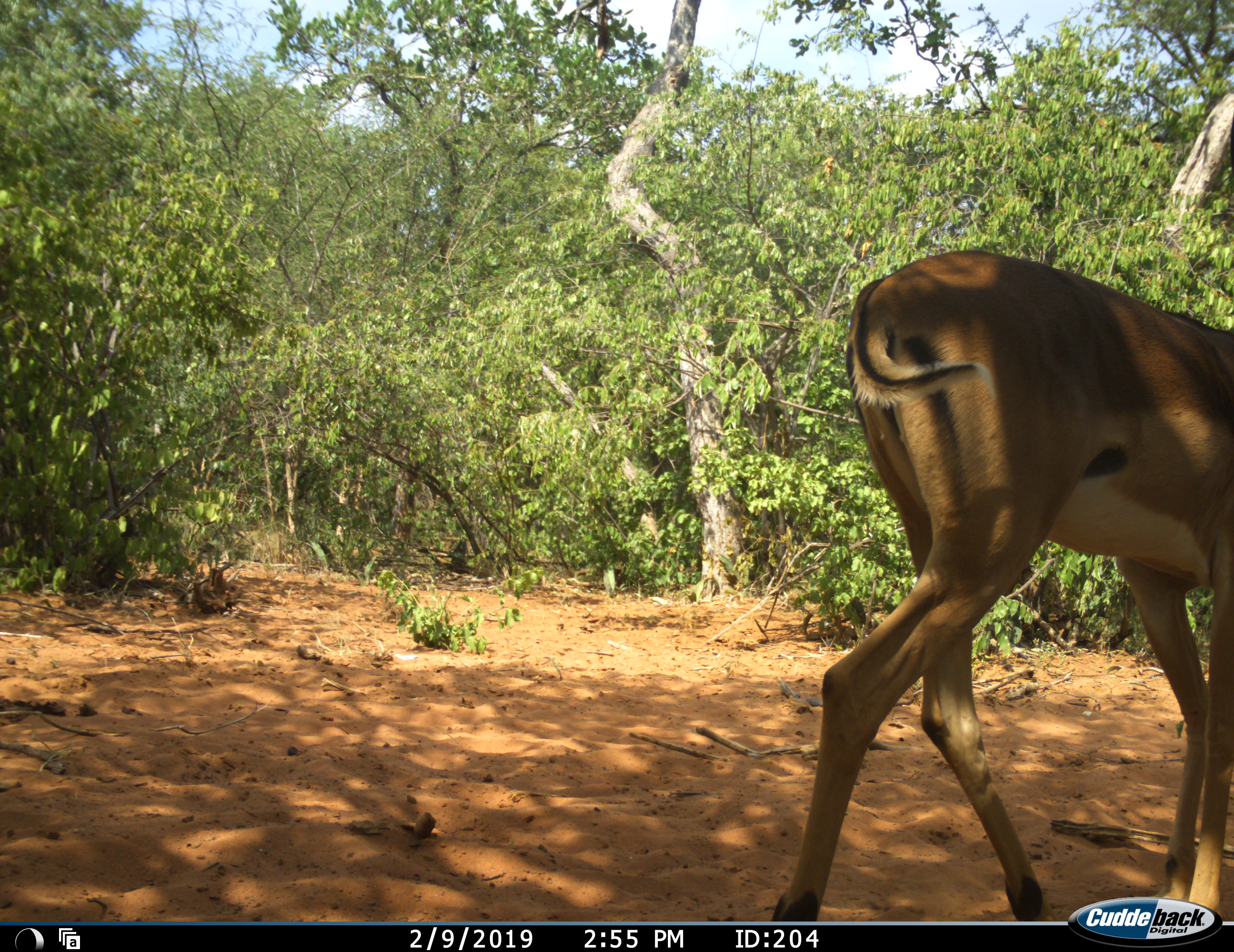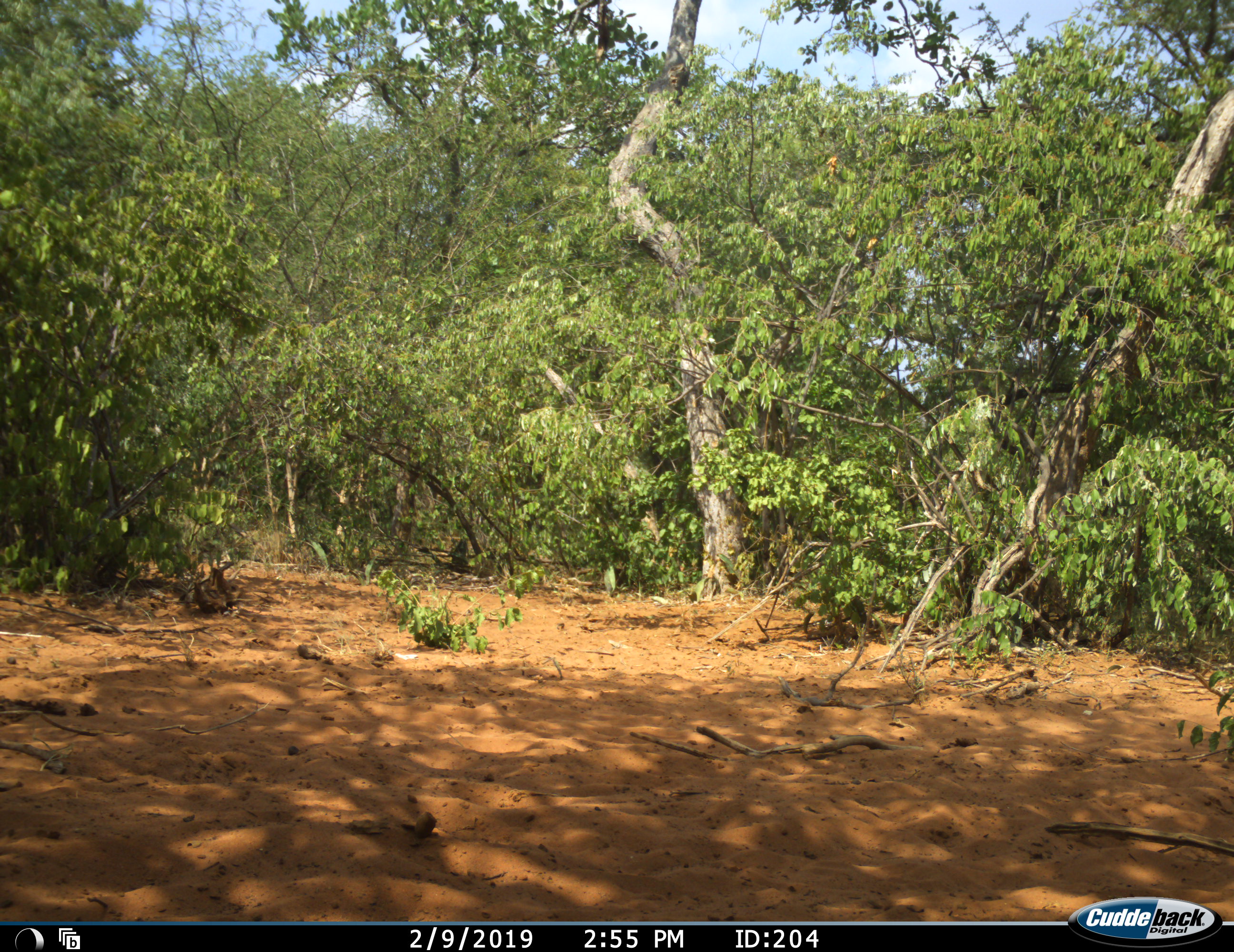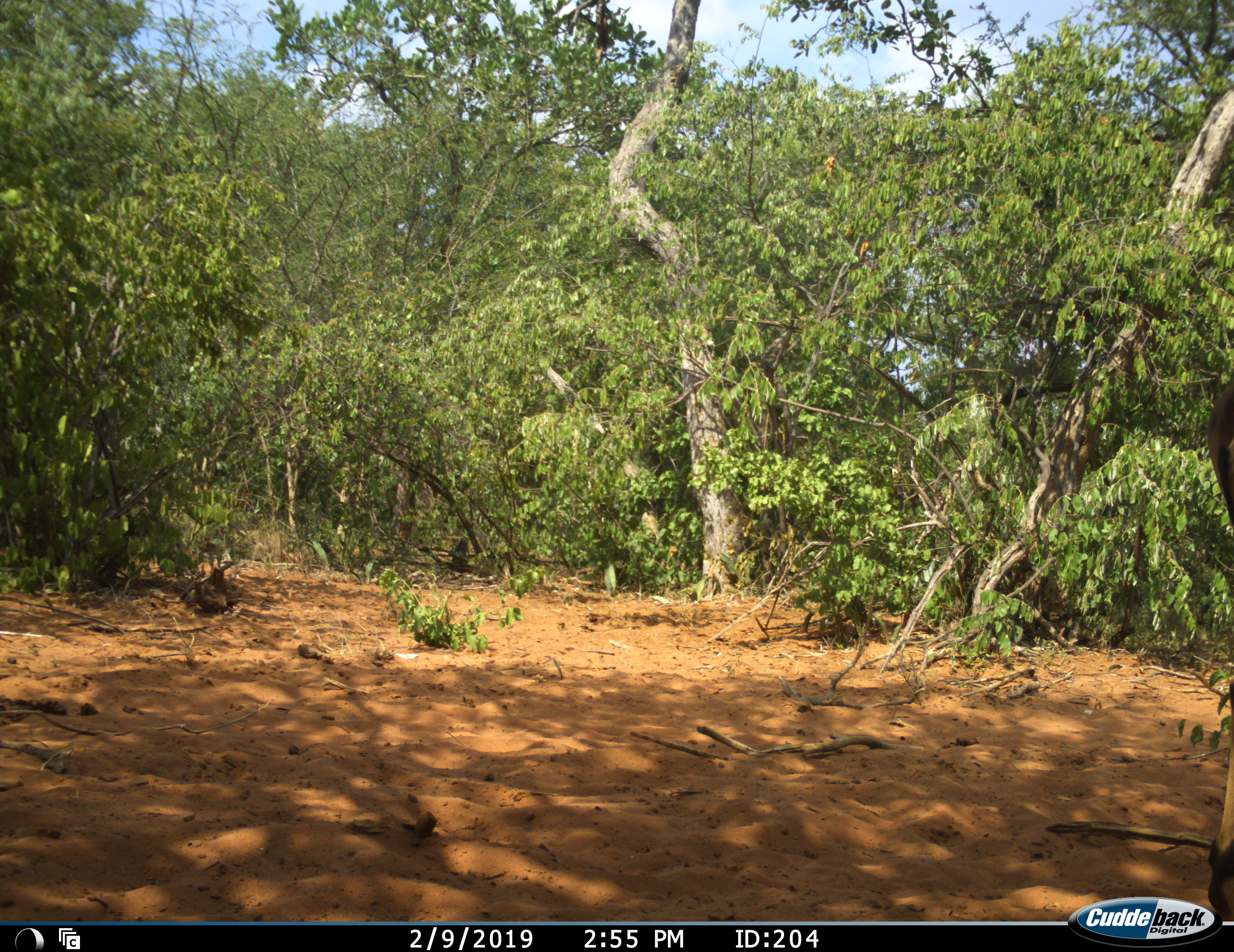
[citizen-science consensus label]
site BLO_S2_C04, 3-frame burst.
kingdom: Animalia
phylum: Chordata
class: Mammalia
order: Artiodactyla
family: Bovidae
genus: Aepyceros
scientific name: Aepyceros melampus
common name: impala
Impala (Aepyceros melampus), count 1. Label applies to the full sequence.